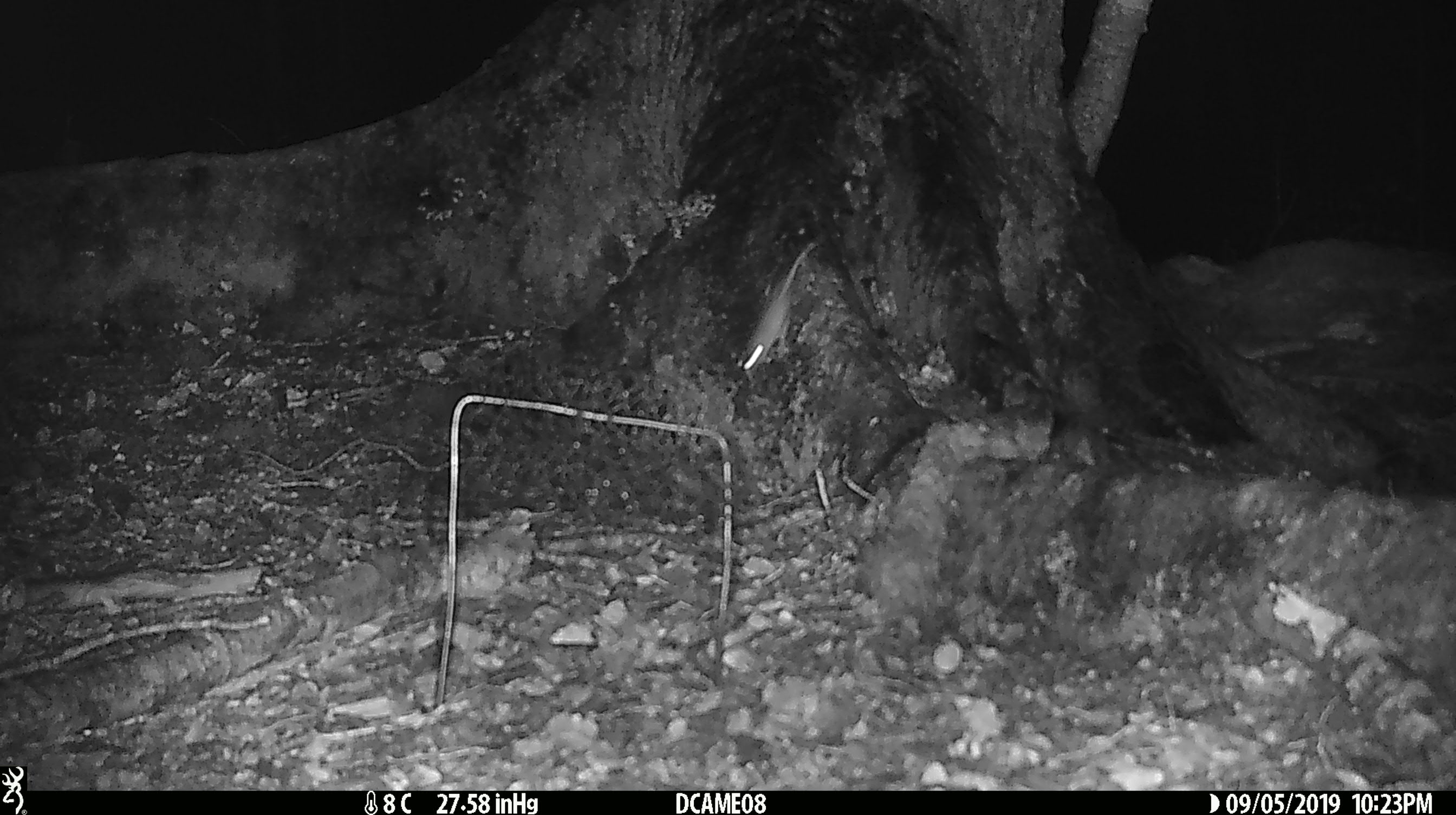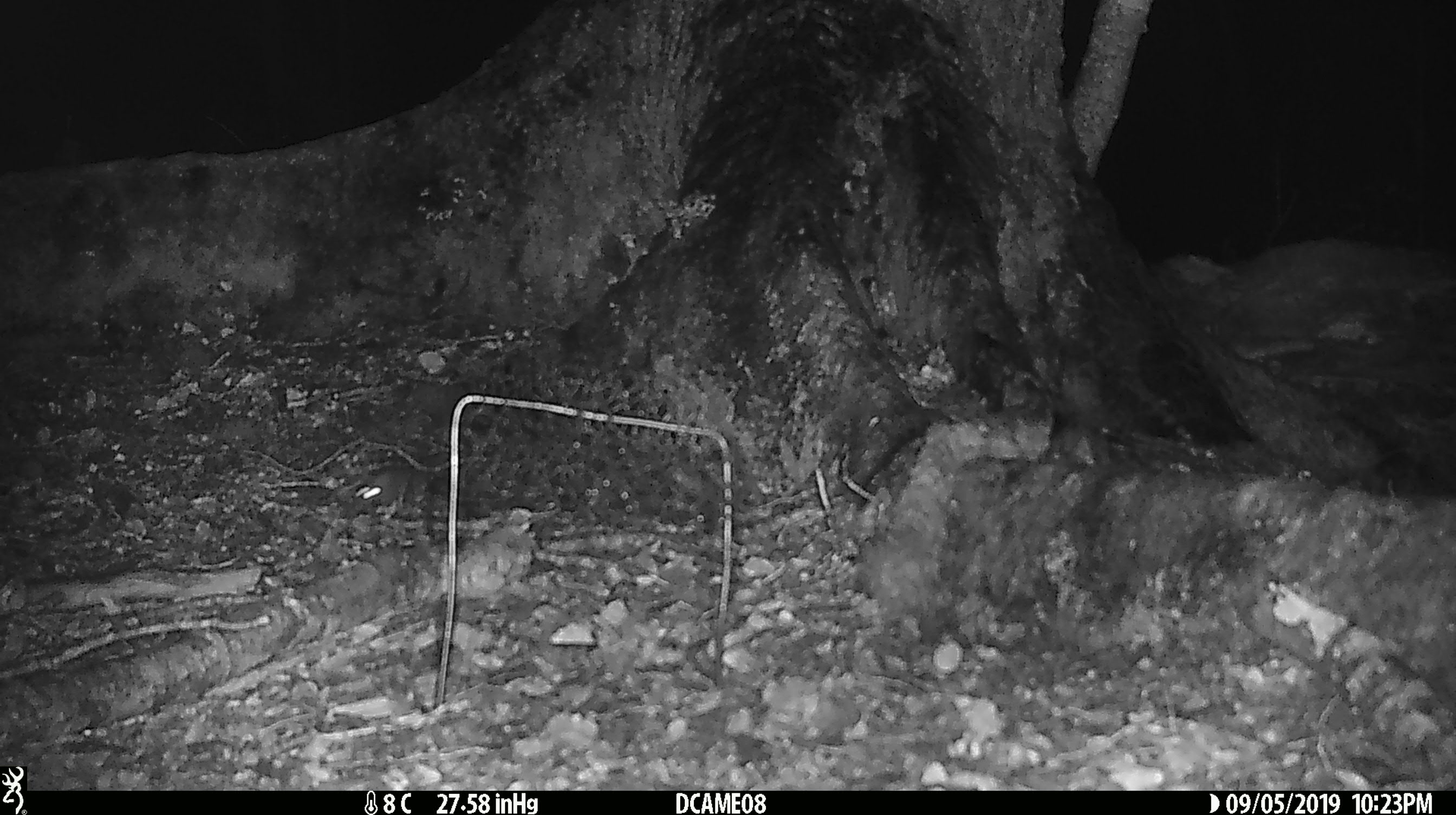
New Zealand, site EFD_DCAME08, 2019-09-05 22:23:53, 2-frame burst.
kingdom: Animalia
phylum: Chordata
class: Mammalia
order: Rodentia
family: Muridae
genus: Mus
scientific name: Mus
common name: mouse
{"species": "mouse (Mus)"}